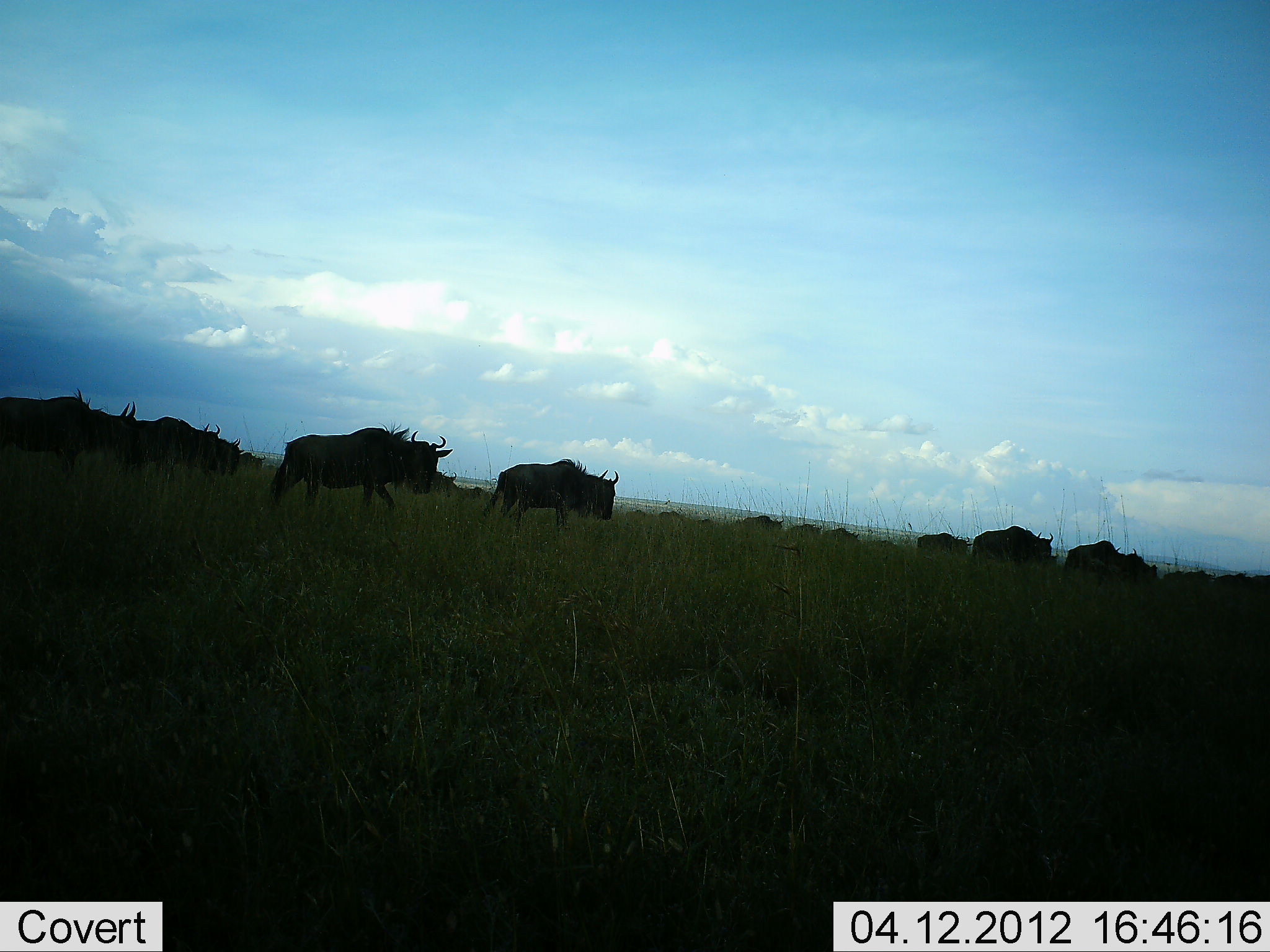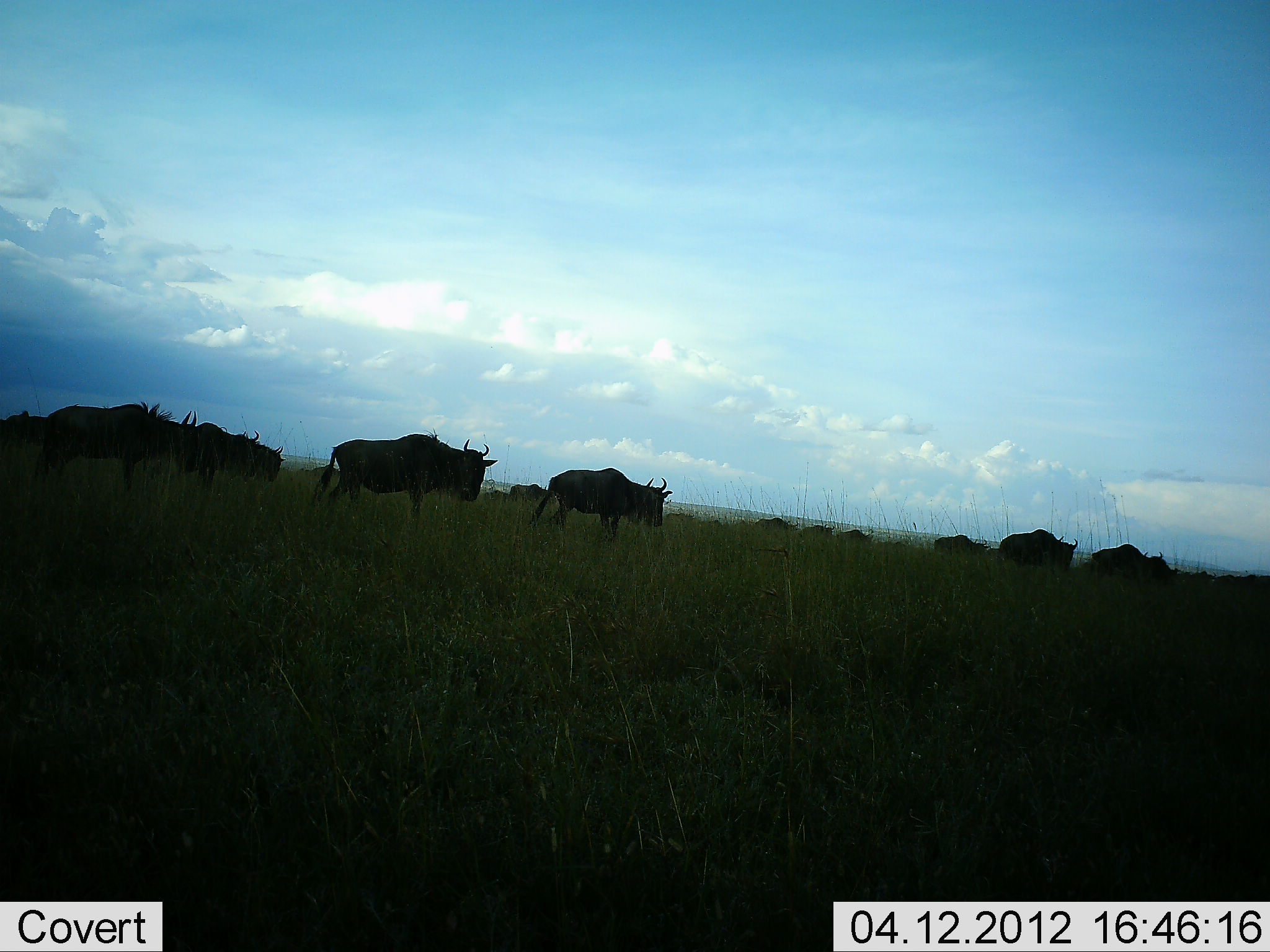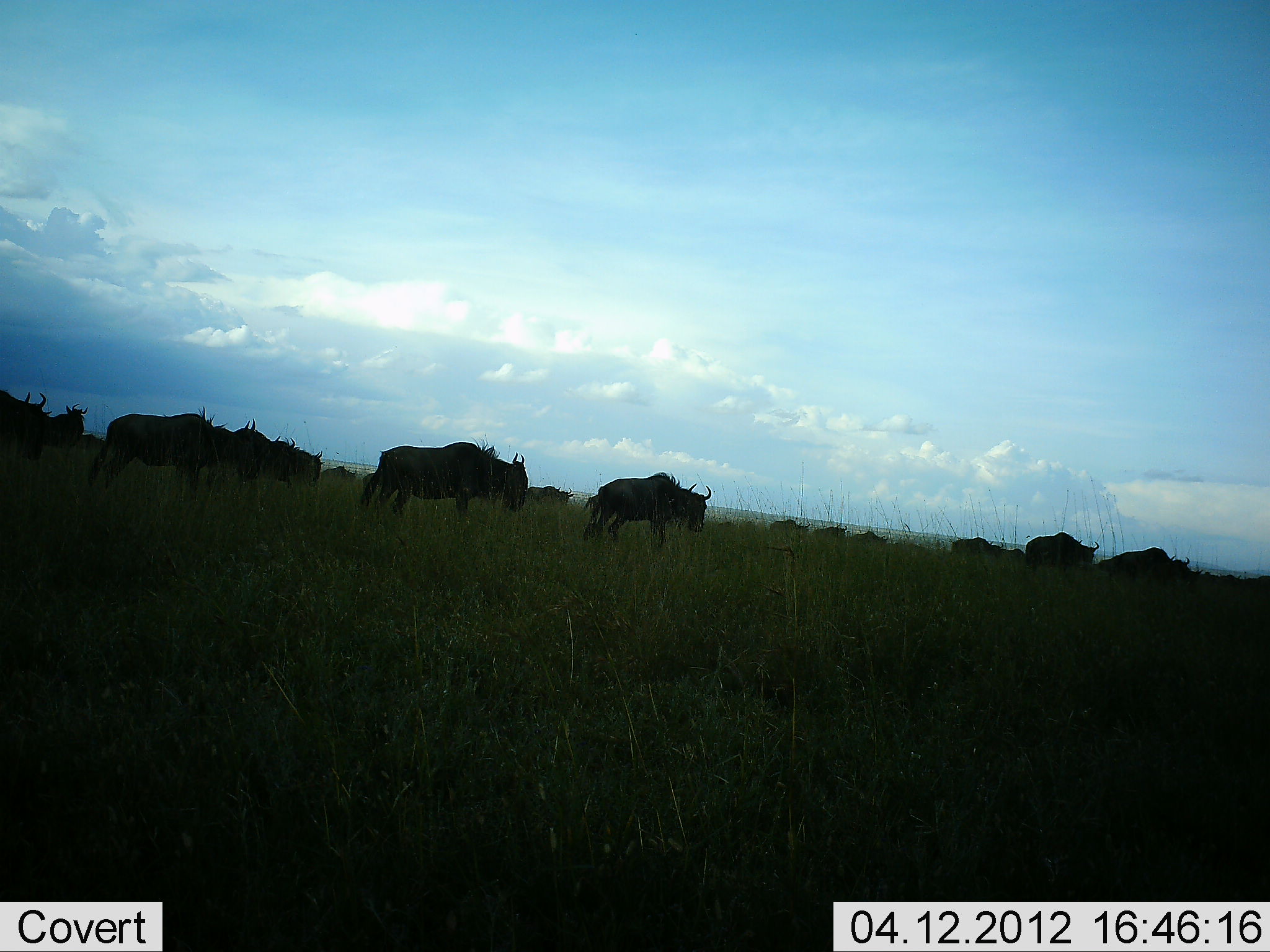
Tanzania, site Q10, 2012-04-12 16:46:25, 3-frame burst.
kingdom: Animalia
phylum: Chordata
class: Mammalia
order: Artiodactyla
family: Bovidae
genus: Connochaetes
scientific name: Connochaetes taurinus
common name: blue wildebeest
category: wildebeest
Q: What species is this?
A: Wildebeest (blue wildebeest) (Connochaetes taurinus).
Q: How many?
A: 11-50.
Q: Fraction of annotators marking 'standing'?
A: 0%.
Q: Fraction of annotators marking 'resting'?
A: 0%.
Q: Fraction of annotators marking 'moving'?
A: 100%.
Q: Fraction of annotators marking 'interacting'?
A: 0%.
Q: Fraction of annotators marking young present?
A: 8%.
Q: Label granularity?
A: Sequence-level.